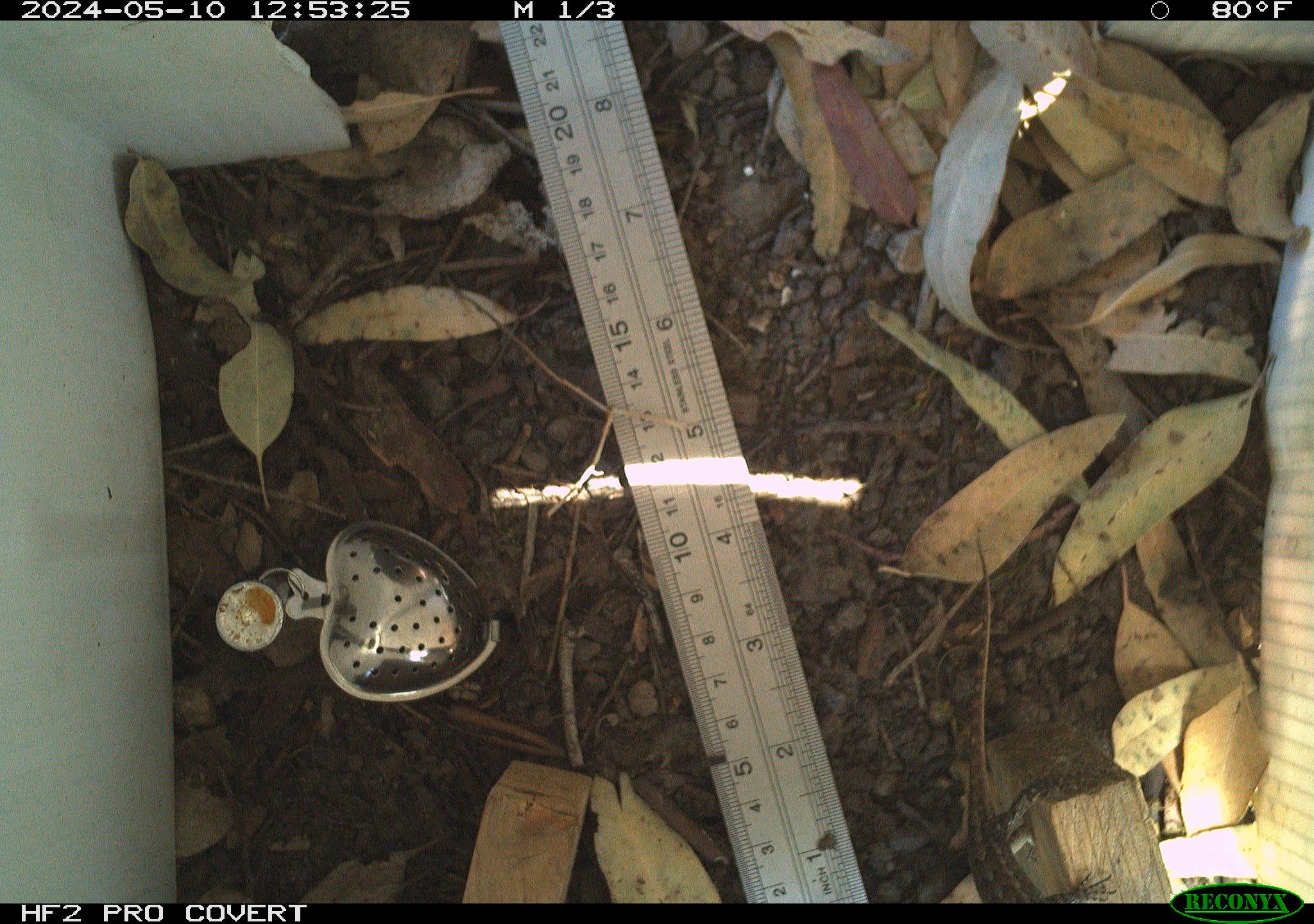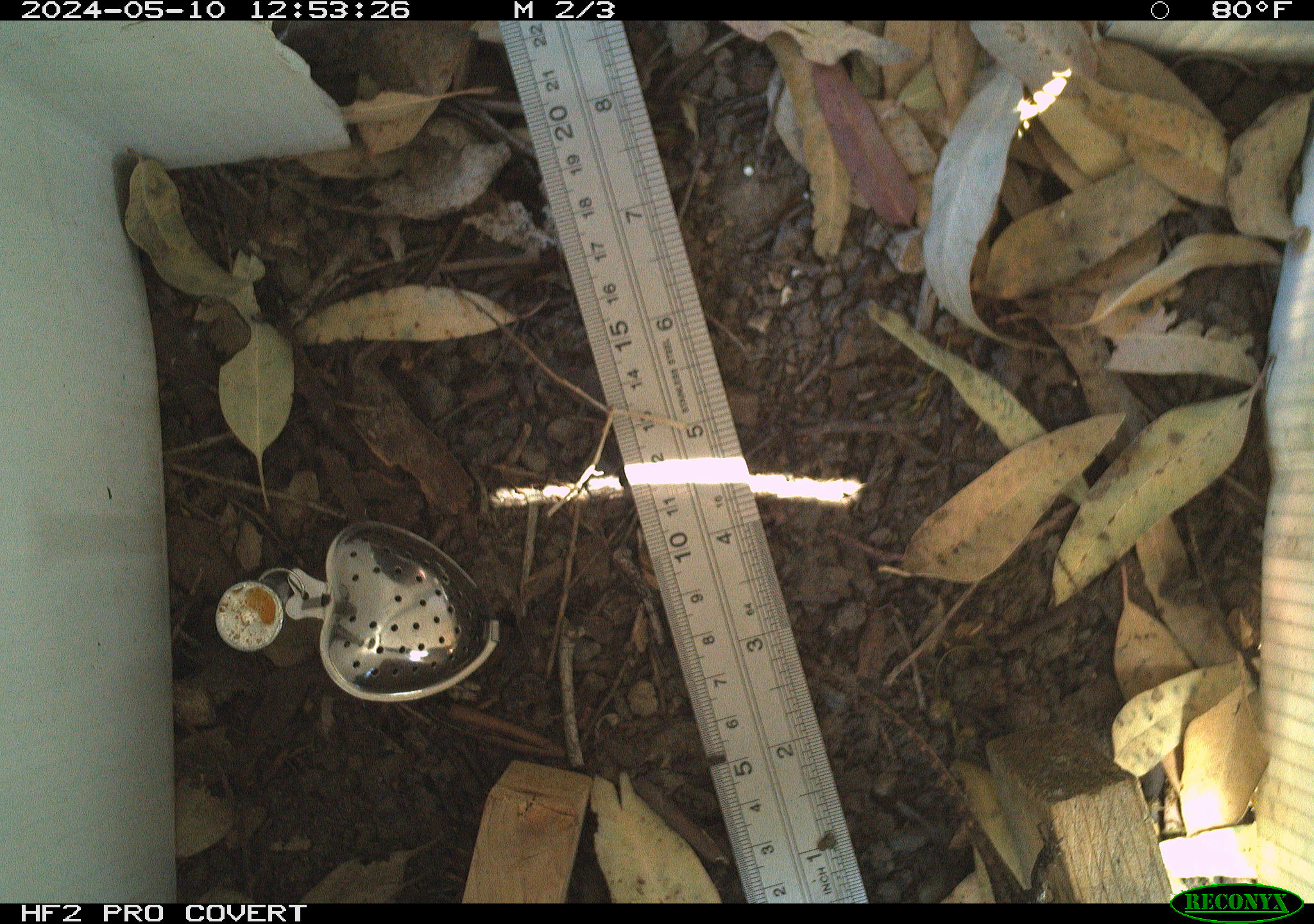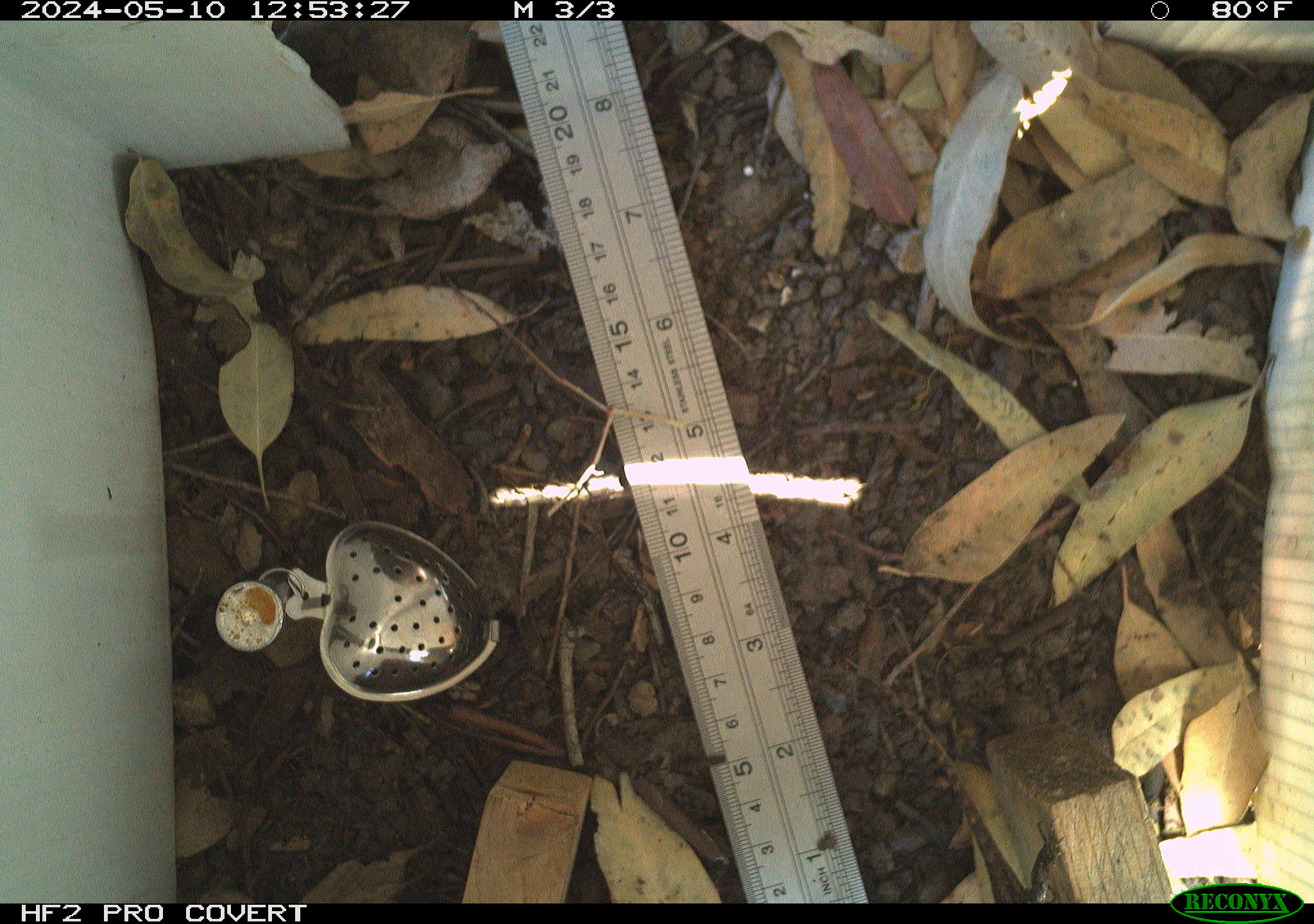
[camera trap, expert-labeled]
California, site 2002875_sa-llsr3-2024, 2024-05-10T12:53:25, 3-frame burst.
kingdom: Animalia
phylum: Chordata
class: Reptilia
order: Squamata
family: Phrynosomatidae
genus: Sceloporus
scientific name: Sceloporus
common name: spiny lizards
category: sceloporus species